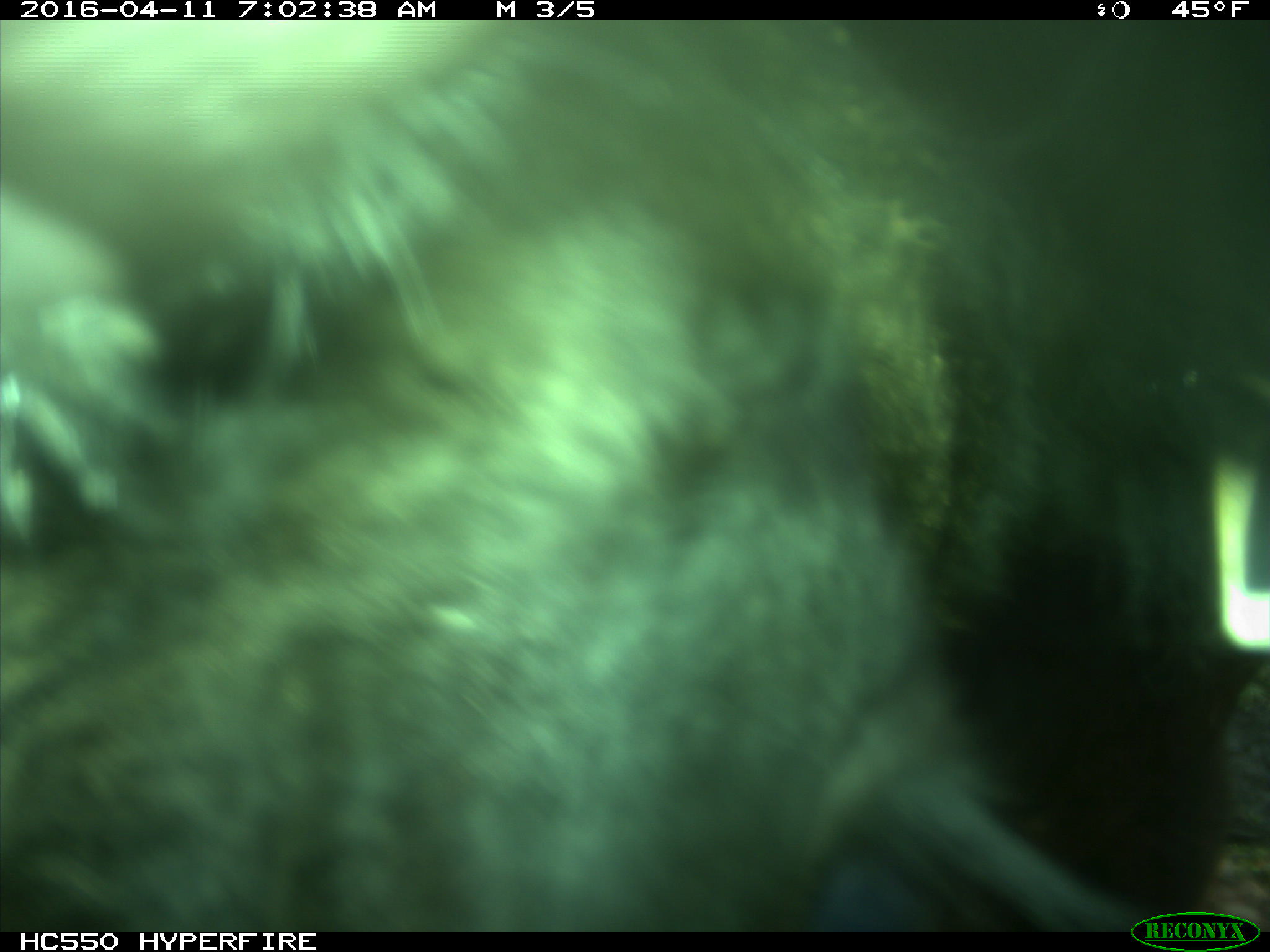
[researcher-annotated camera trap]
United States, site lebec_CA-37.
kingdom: Animalia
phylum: Chordata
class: Mammalia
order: Artiodactyla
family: Bovidae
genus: Bos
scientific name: Bos taurus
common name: domestic cow